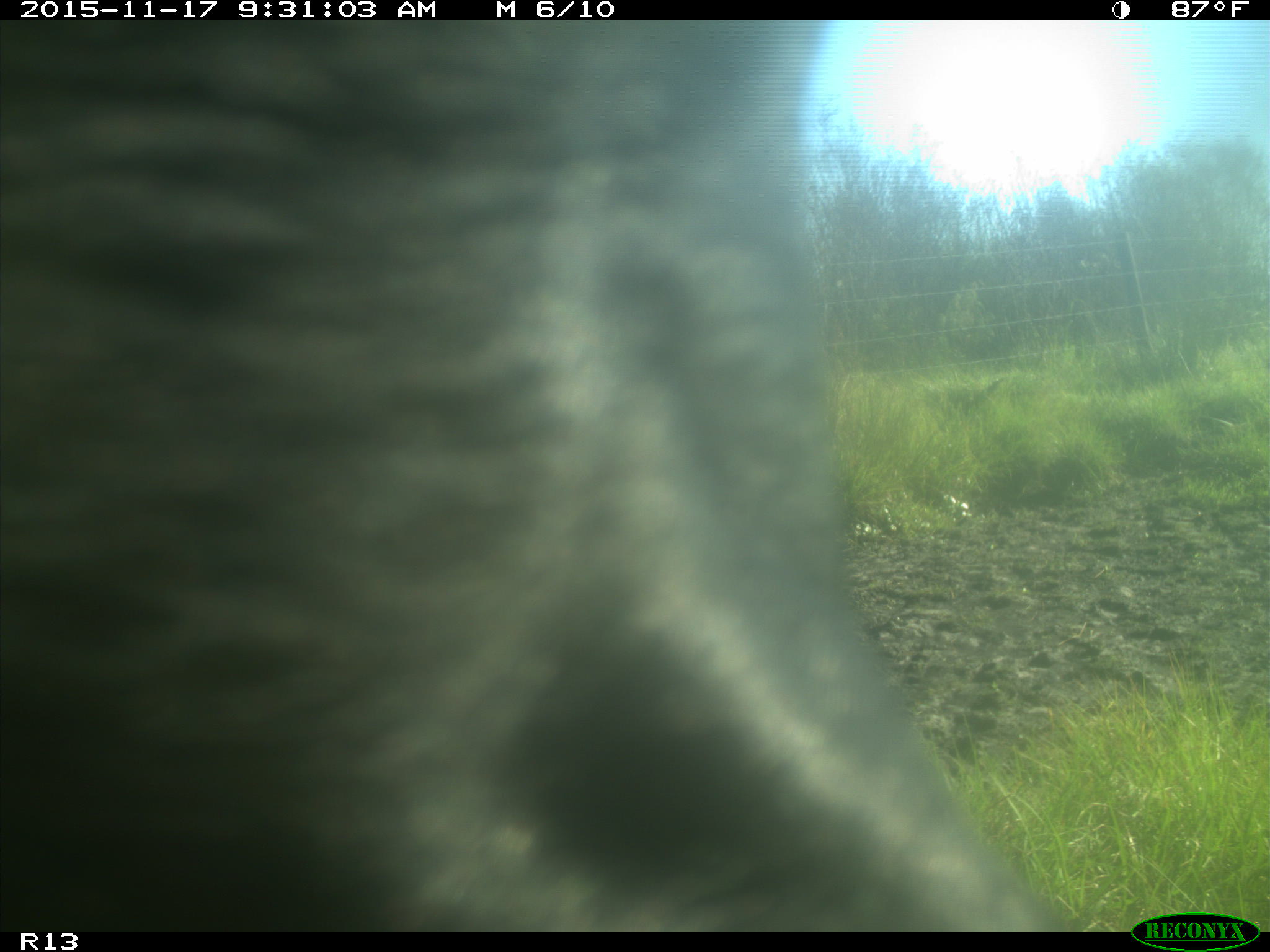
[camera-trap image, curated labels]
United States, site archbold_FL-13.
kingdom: Animalia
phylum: Chordata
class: Mammalia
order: Artiodactyla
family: Bovidae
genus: Bos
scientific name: Bos taurus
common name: domestic cow